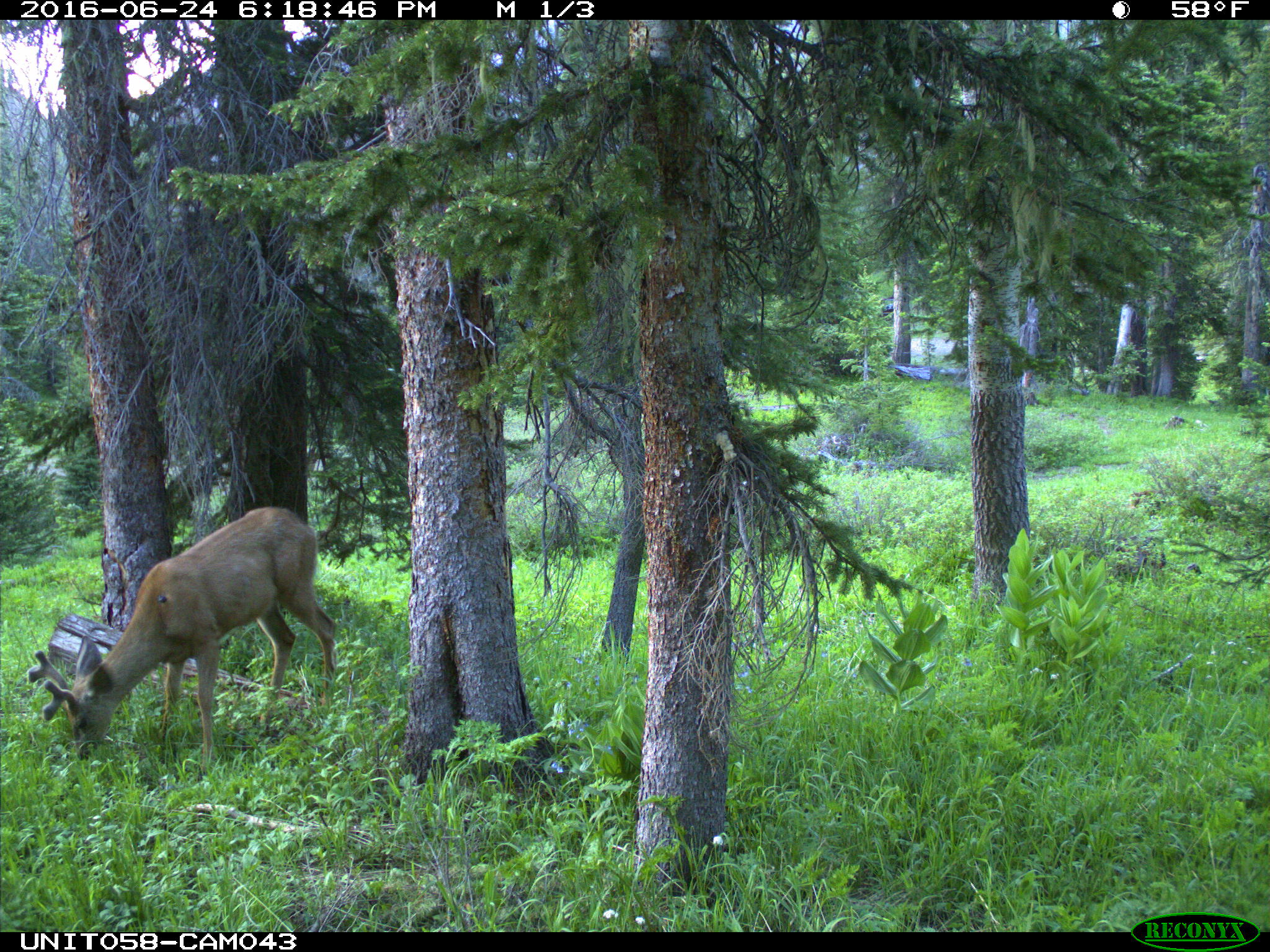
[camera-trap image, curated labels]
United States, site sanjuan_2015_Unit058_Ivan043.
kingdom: Animalia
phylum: Chordata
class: Mammalia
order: Artiodactyla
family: Cervidae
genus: Odocoileus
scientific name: Odocoileus hemionus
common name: mule deer